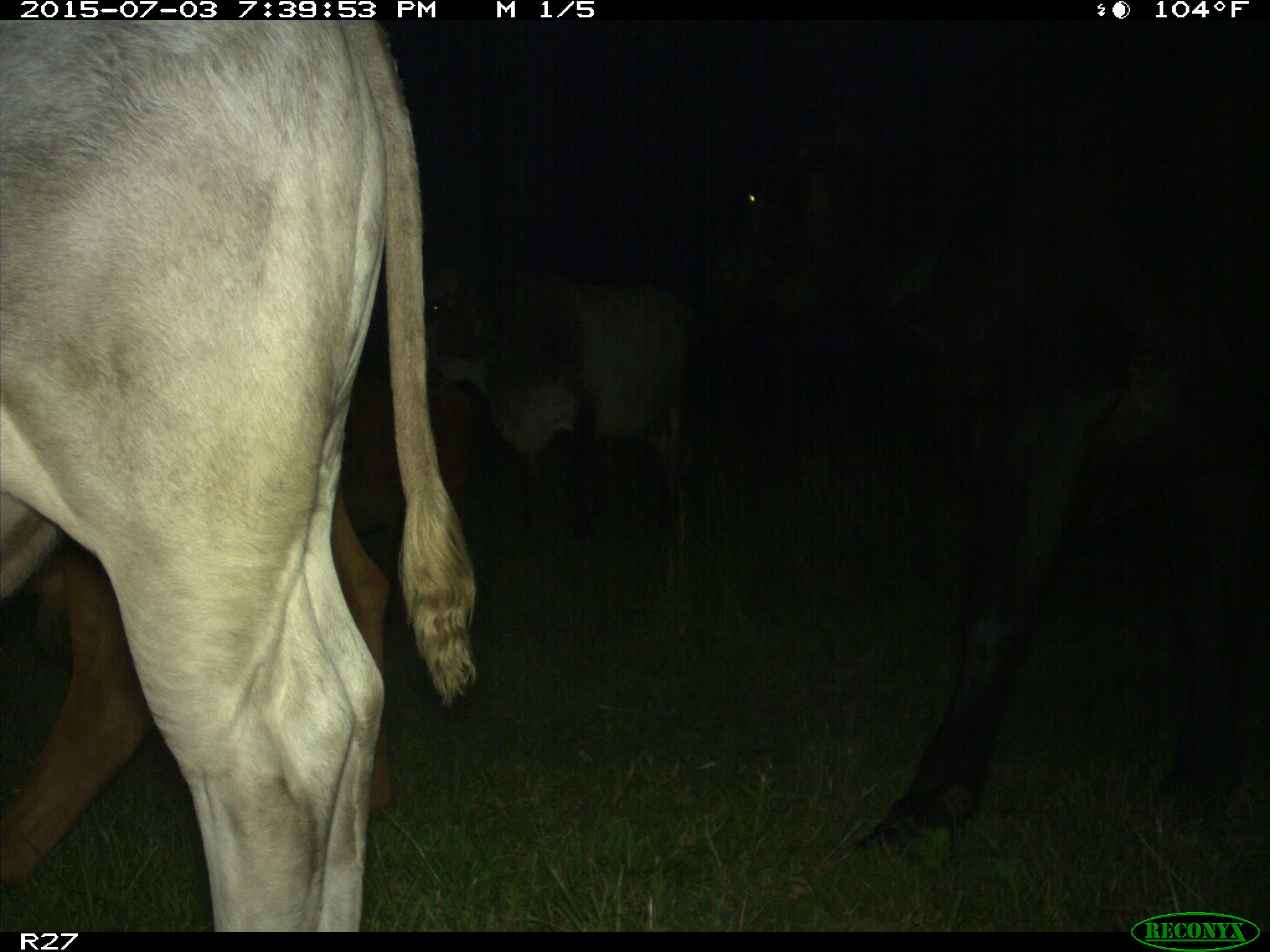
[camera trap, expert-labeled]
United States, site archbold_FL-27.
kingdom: Animalia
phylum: Chordata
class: Mammalia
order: Artiodactyla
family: Bovidae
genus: Bos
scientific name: Bos taurus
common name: domestic cow